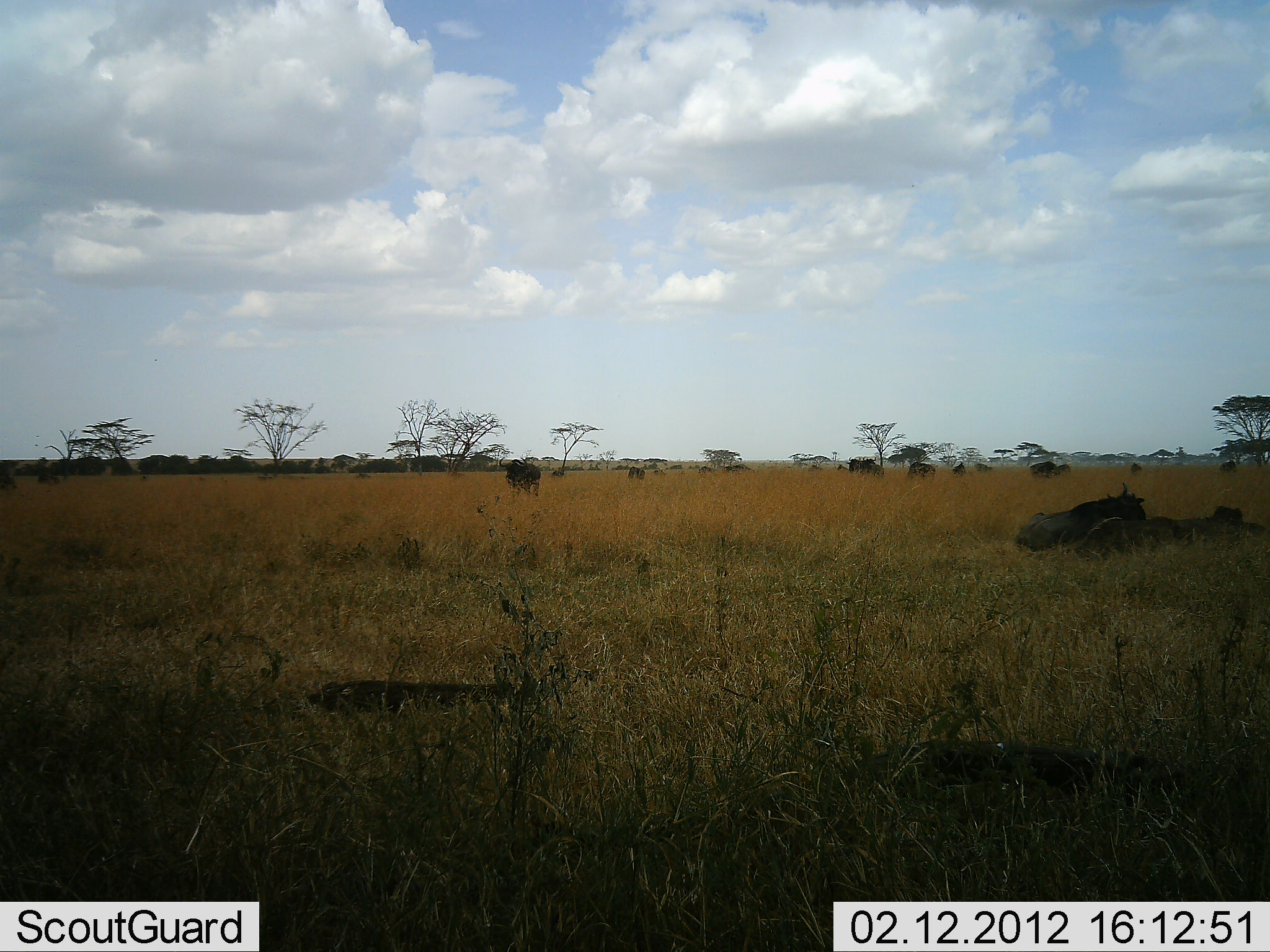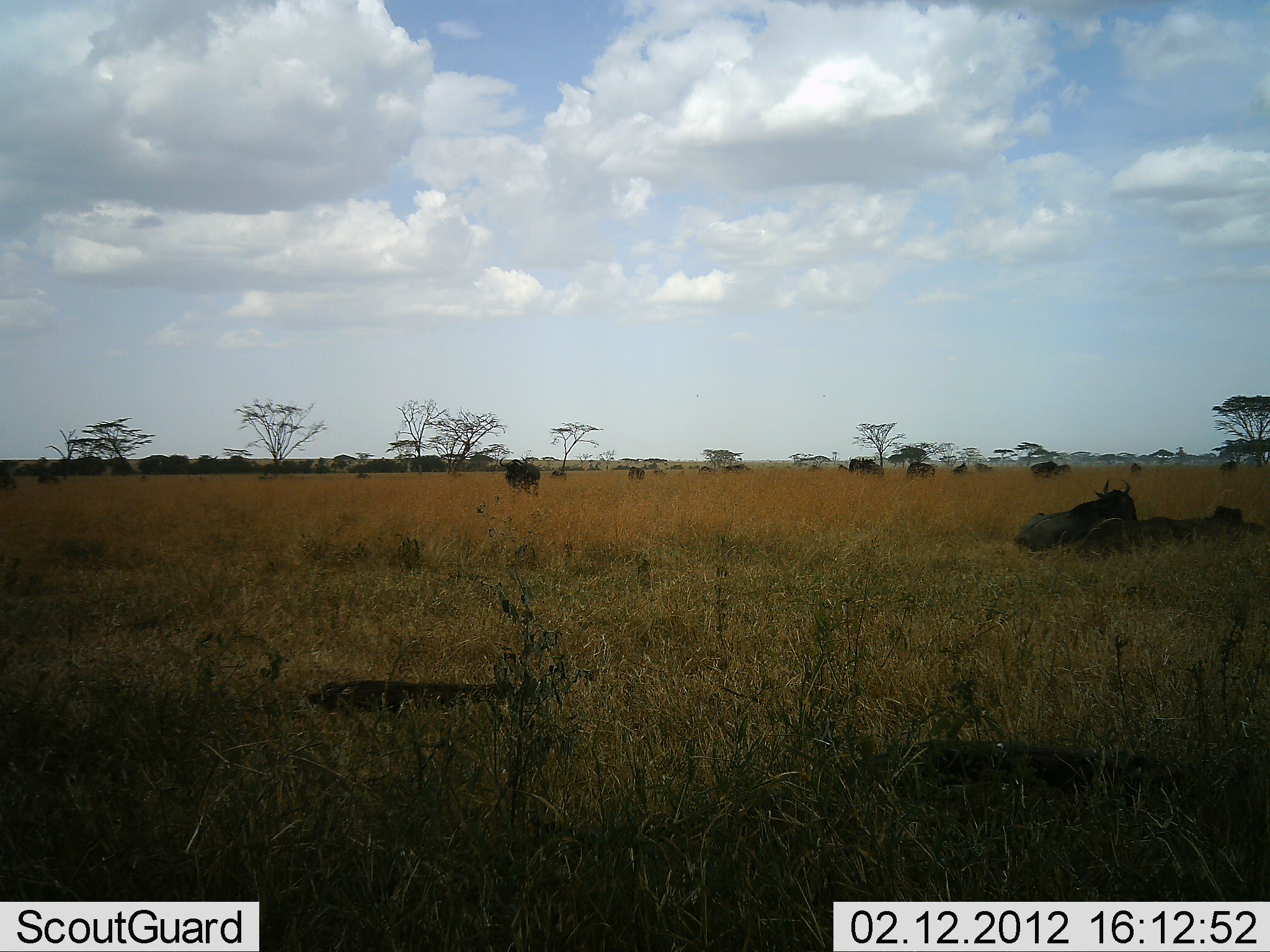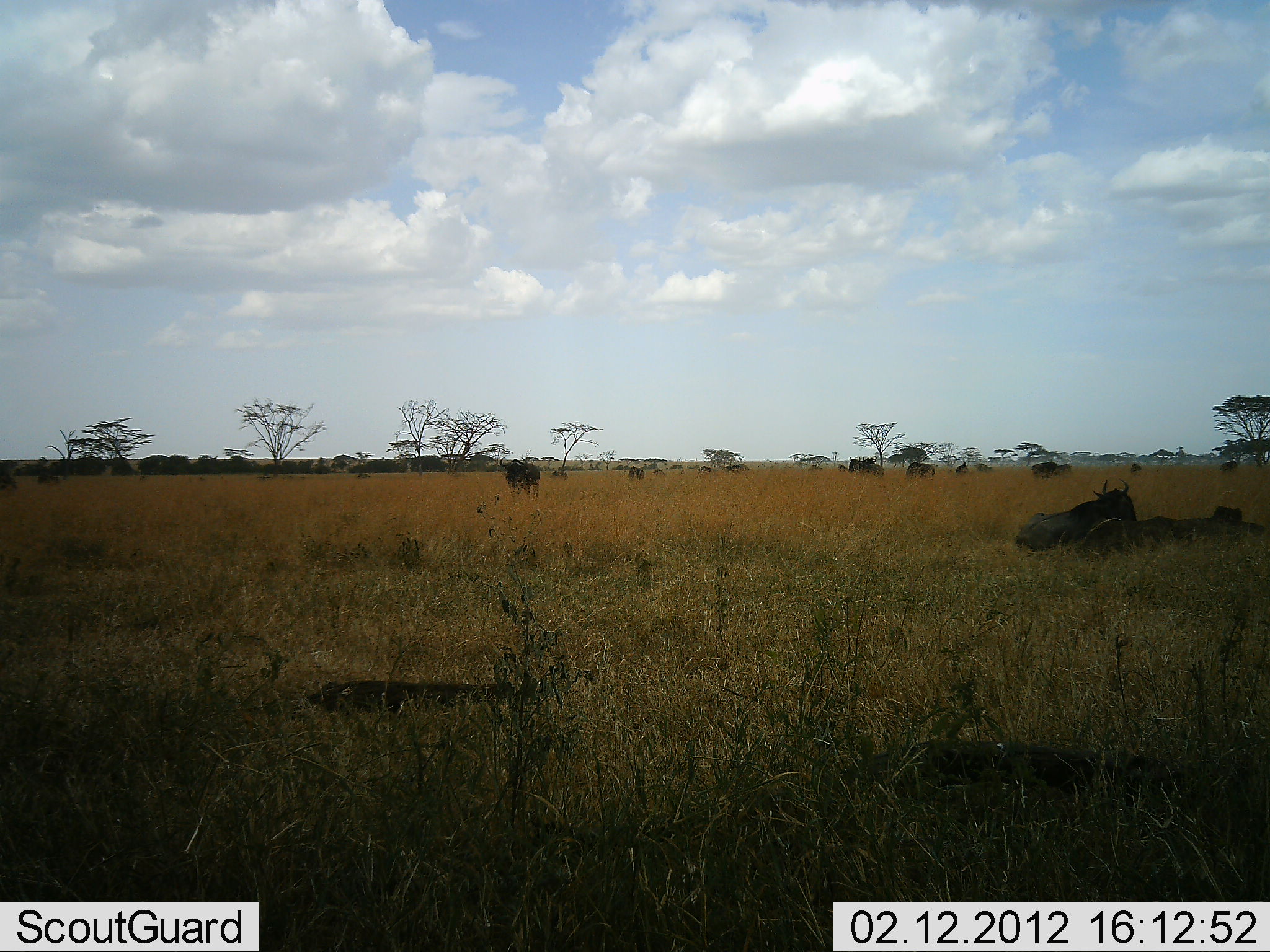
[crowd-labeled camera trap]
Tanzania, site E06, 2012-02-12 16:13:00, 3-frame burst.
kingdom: Animalia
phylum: Chordata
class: Mammalia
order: Artiodactyla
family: Bovidae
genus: Connochaetes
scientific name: Connochaetes taurinus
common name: blue wildebeest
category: wildebeest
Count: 11-50.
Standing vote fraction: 65%.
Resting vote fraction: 100%.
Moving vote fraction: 3%.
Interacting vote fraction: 0%.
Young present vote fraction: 6%.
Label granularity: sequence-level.